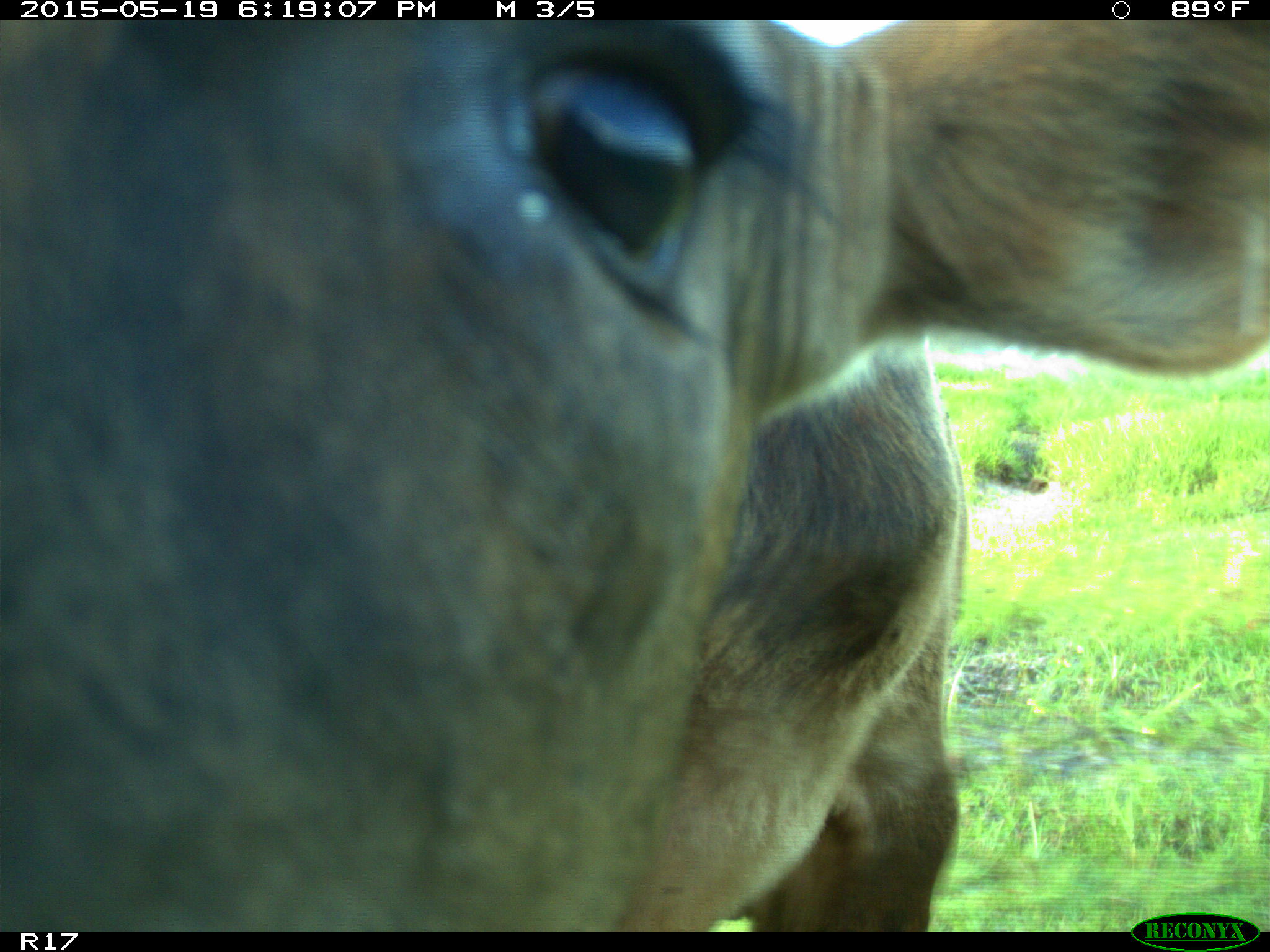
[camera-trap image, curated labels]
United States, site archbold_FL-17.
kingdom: Animalia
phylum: Chordata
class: Mammalia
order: Artiodactyla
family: Bovidae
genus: Bos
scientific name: Bos taurus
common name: domestic cow